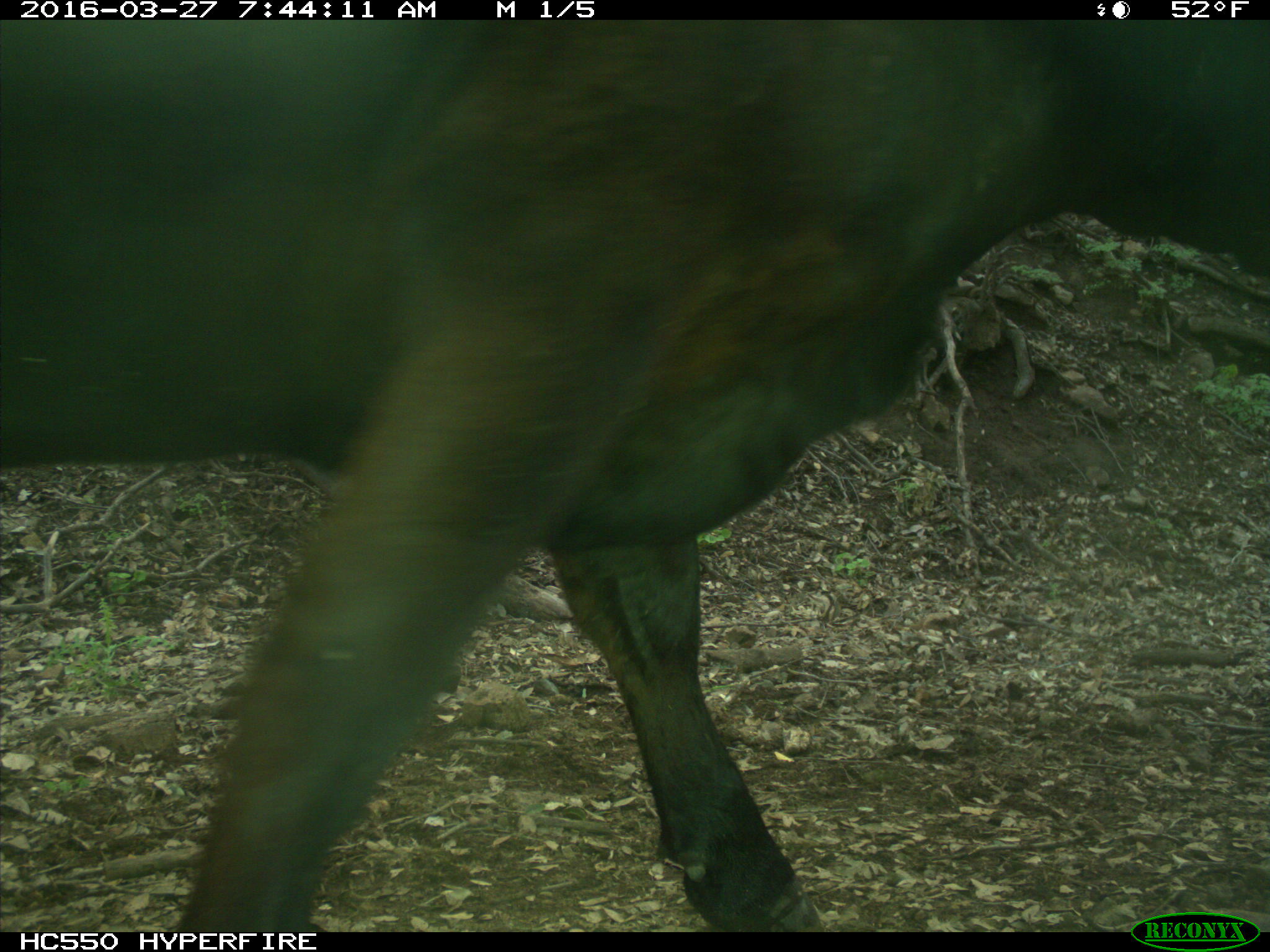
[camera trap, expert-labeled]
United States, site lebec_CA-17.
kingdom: Animalia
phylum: Chordata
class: Mammalia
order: Artiodactyla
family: Bovidae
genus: Bos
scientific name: Bos taurus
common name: domestic cow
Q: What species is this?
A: Bos taurus (domestic cow).